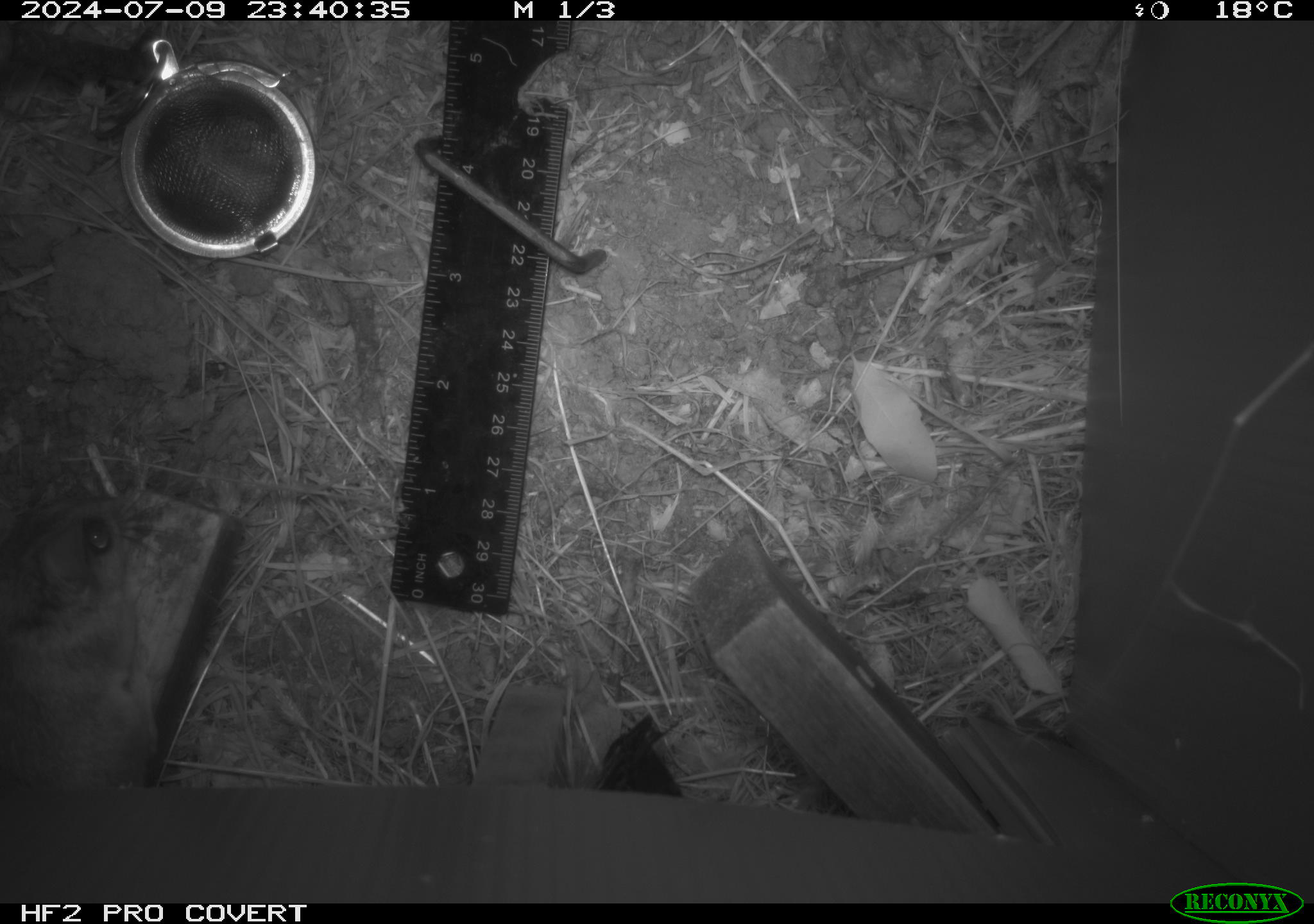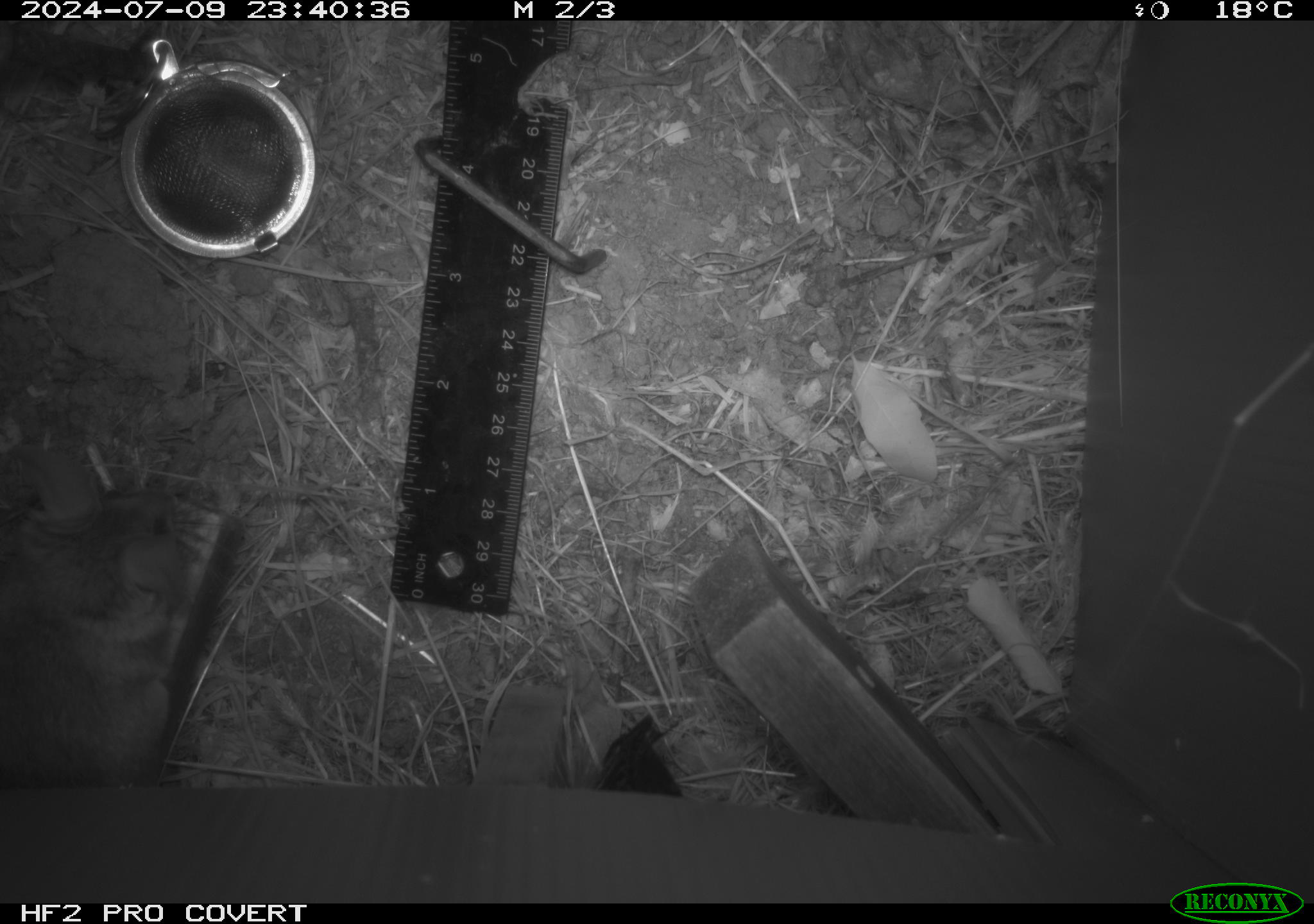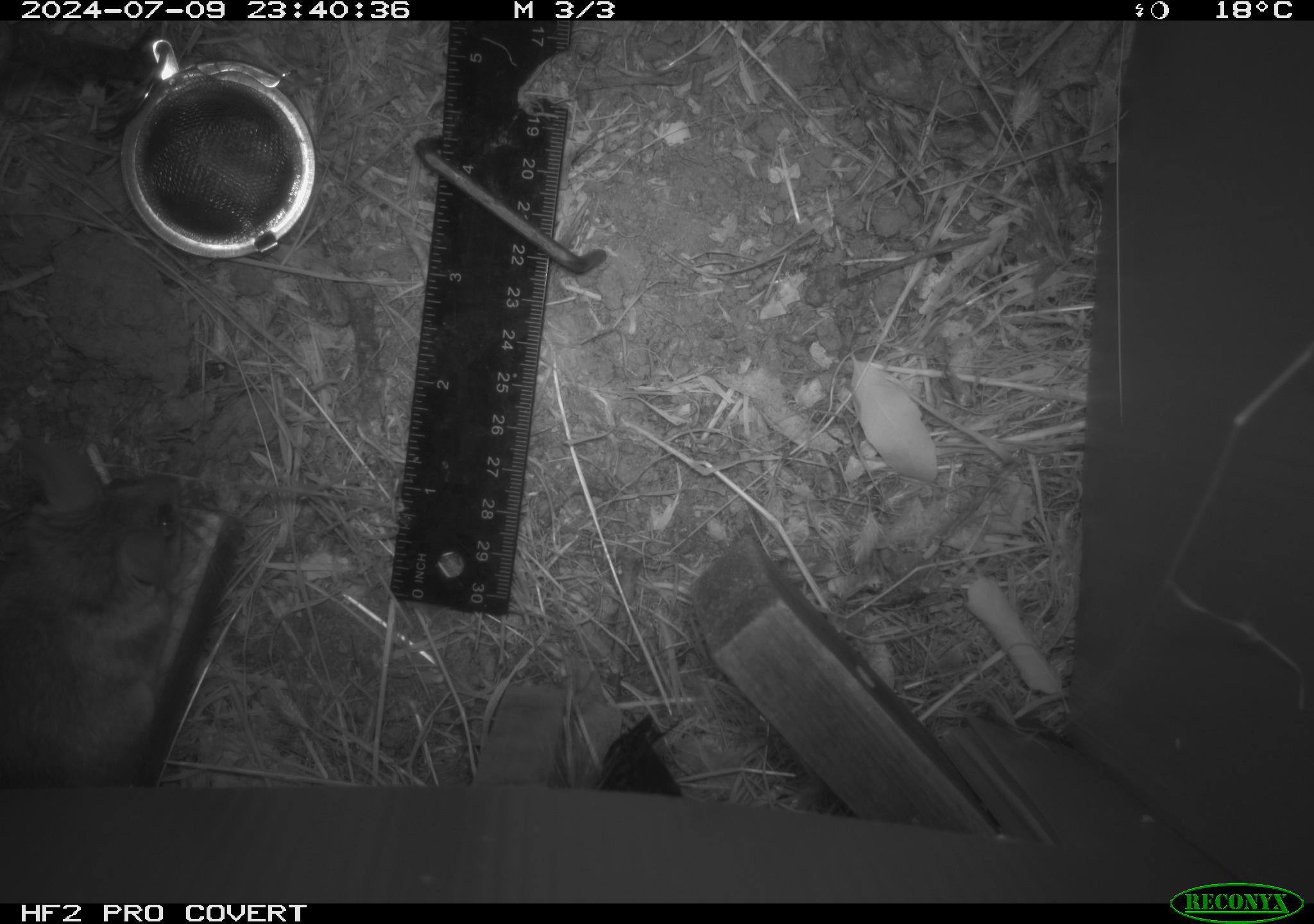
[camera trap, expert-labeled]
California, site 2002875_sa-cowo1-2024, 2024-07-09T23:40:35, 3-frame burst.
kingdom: Animalia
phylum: Chordata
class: Mammalia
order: Rodentia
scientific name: Rodentia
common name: rodent